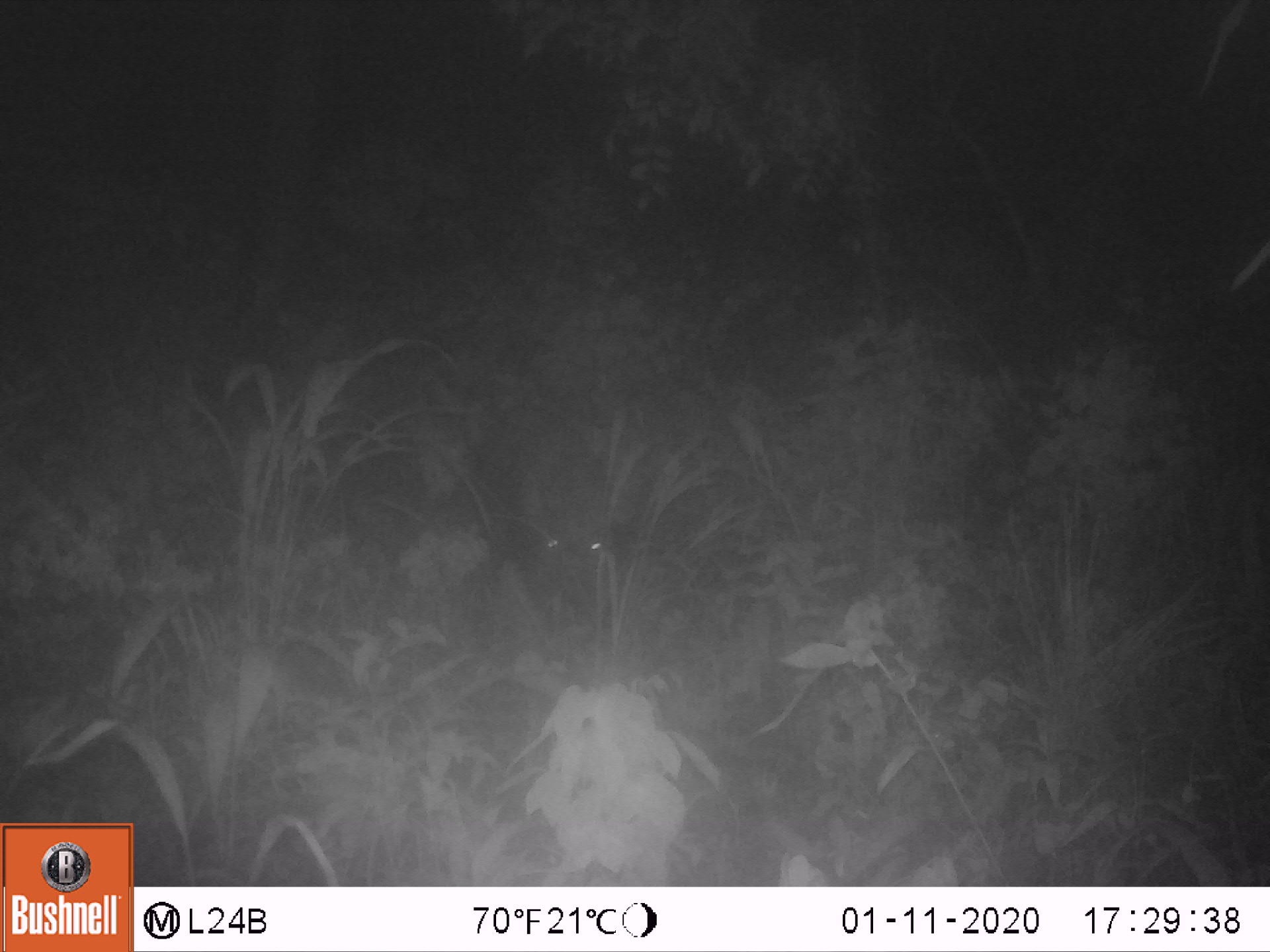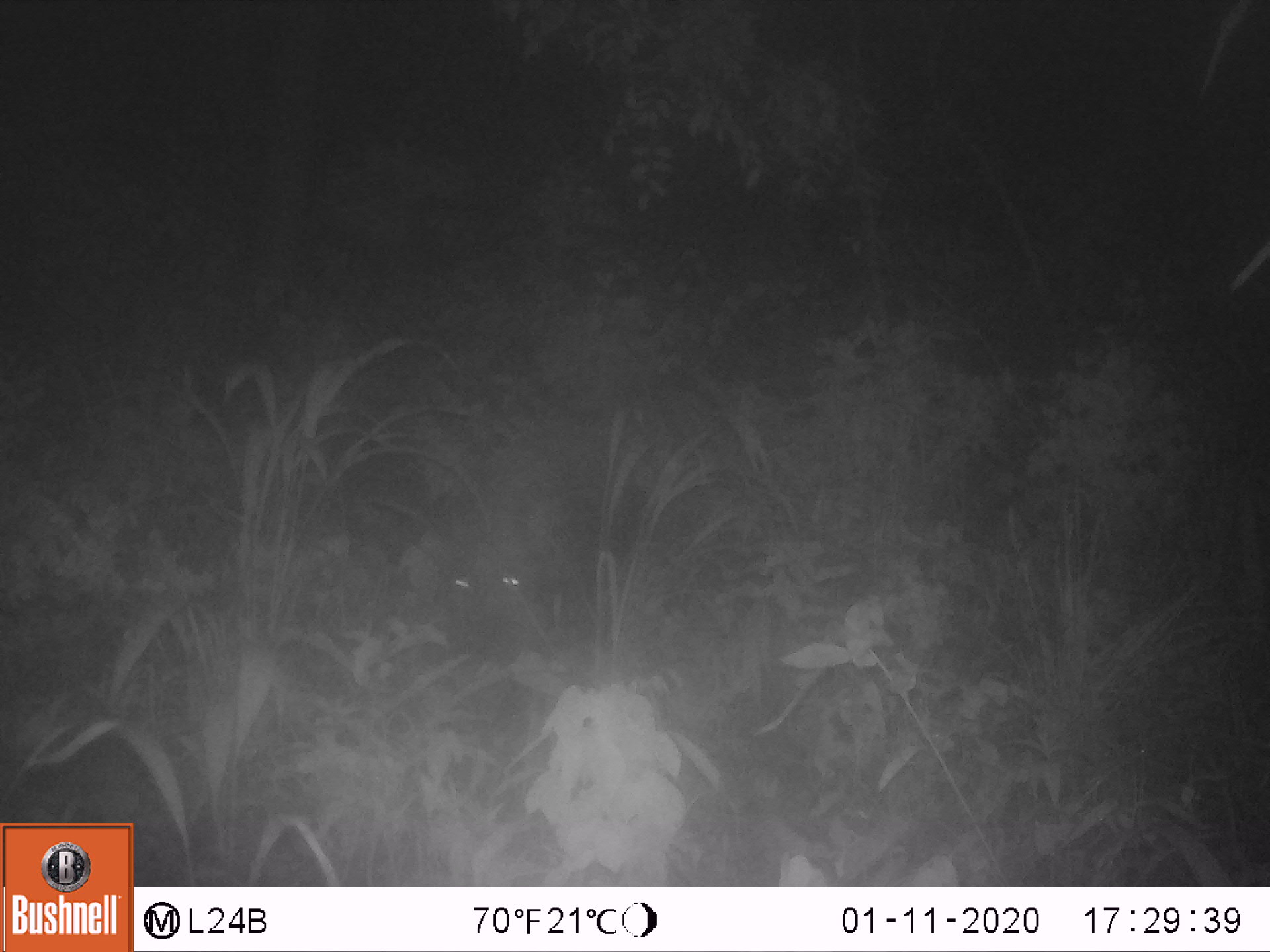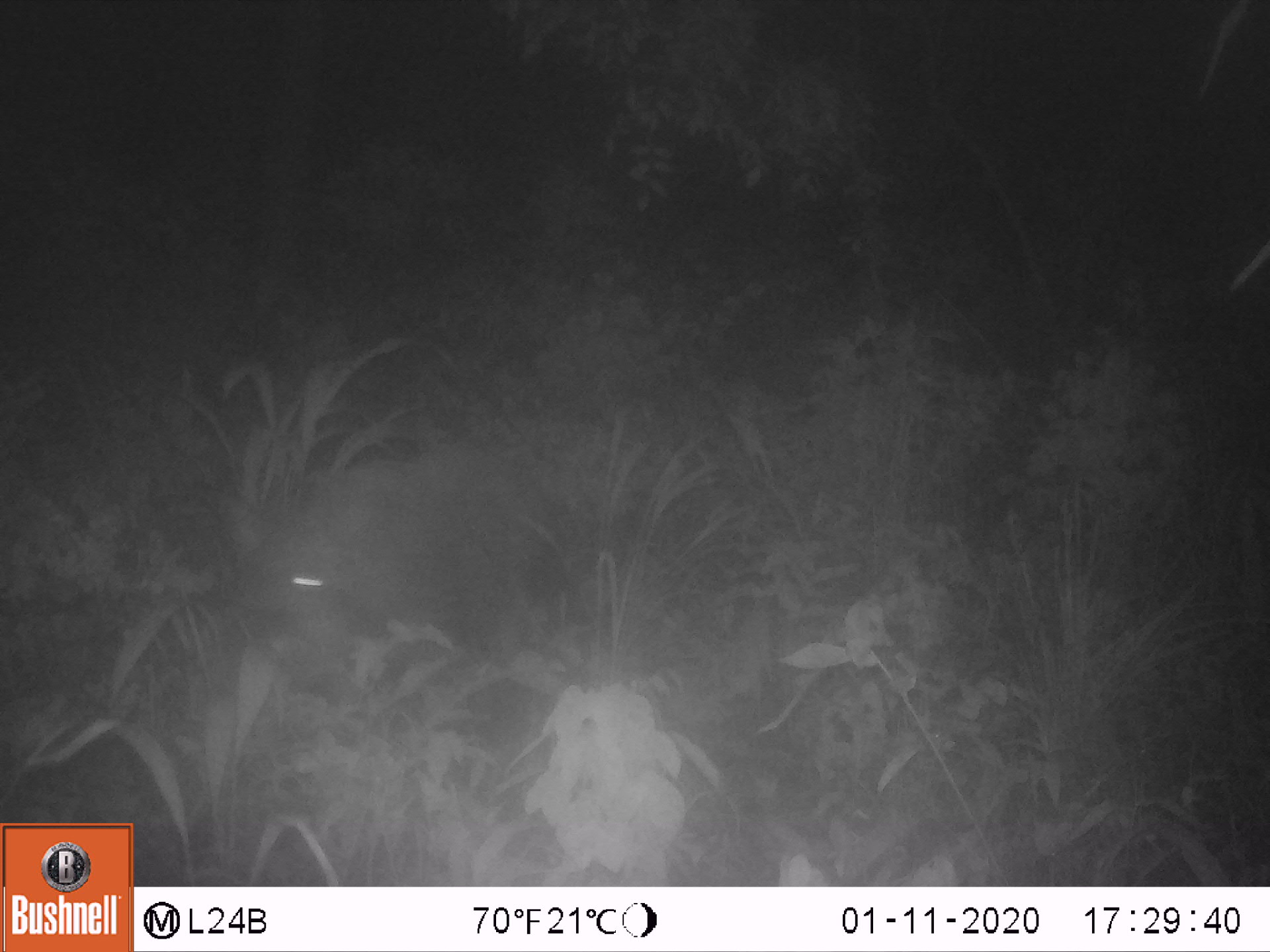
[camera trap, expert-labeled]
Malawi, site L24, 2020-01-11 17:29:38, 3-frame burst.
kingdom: Animalia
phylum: Chordata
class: Mammalia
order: Artiodactyla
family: Suidae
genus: Phacochoerus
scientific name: Phacochoerus africanus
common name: common warthog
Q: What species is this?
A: Common warthog (Phacochoerus africanus).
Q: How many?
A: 1.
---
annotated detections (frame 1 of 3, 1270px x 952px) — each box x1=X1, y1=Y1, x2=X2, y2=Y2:
common warthog: x1=467, y1=400, x2=627, y2=626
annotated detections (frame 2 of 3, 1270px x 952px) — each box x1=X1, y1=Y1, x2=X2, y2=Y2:
common warthog: x1=435, y1=394, x2=612, y2=667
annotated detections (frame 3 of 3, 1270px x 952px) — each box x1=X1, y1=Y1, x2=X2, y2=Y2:
common warthog: x1=251, y1=426, x2=551, y2=695